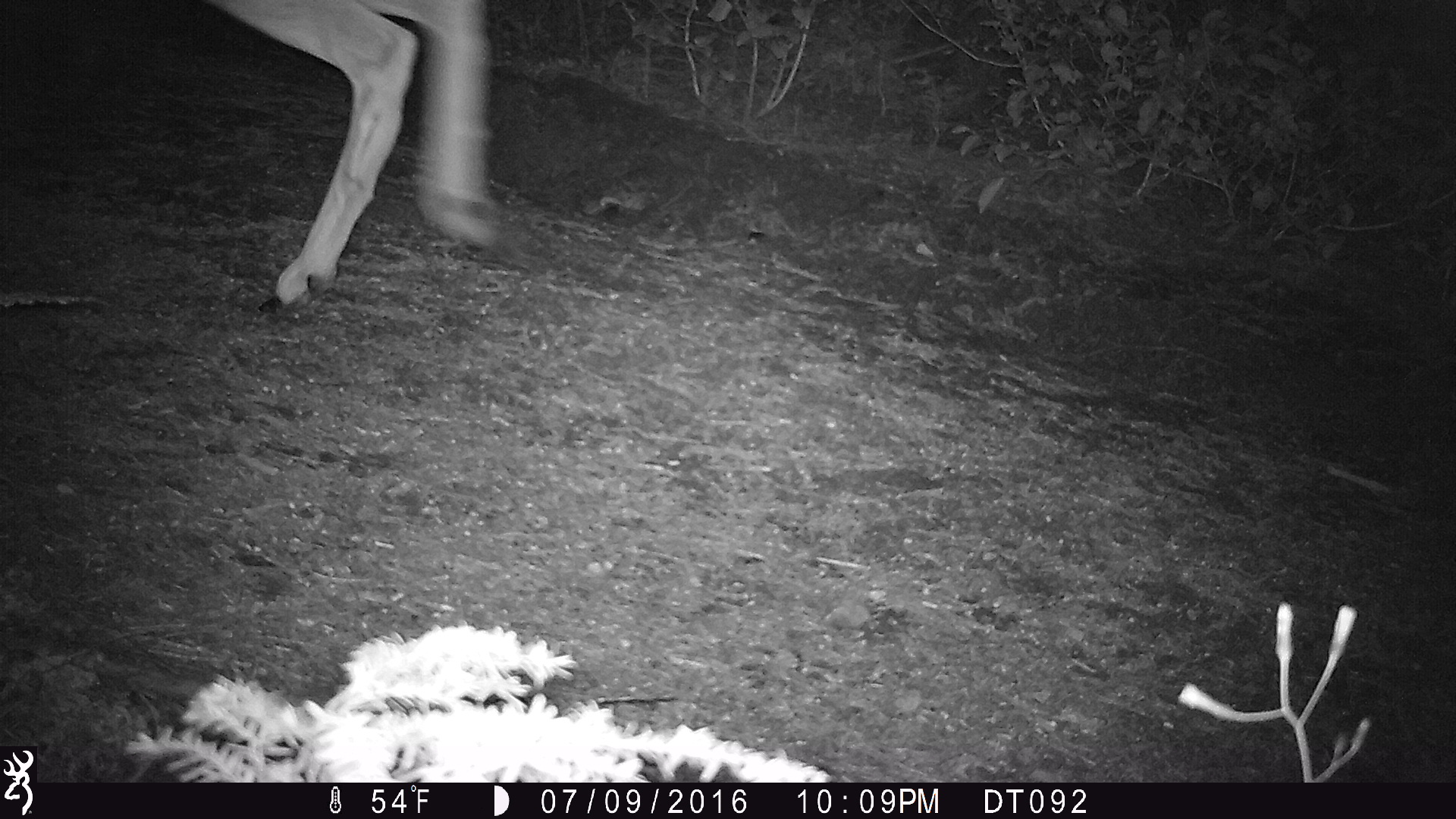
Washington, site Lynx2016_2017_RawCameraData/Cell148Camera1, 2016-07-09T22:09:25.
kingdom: Animalia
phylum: Chordata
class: Mammalia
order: Artiodactyla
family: Cervidae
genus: Odocoileus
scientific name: Odocoileus hemionus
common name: mule deer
Odocoileus hemionus (mule deer). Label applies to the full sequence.